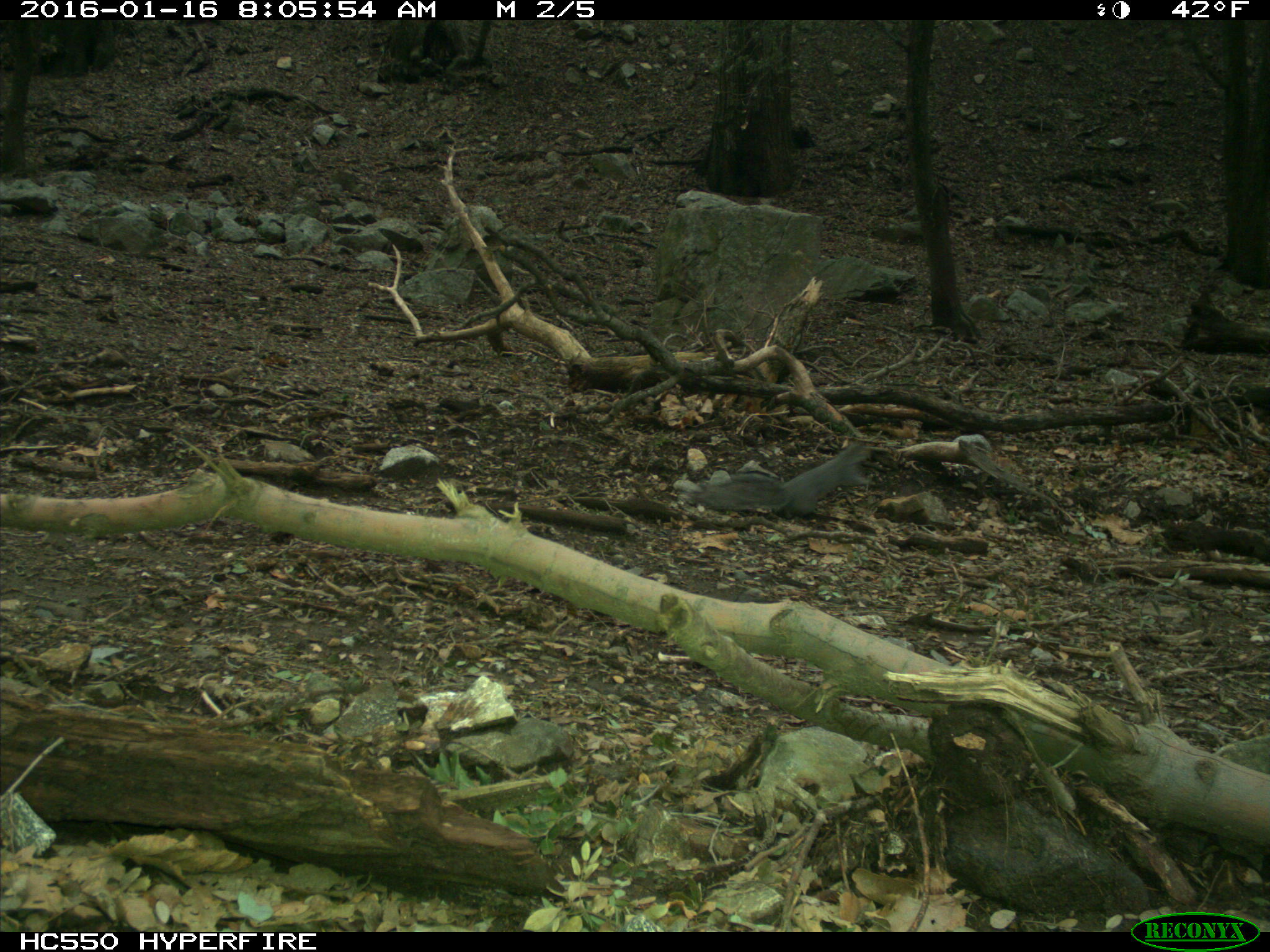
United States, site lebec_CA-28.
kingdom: Animalia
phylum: Chordata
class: Mammalia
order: Rodentia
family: Sciuridae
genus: Sciurus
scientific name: Sciurus carolinensis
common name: eastern gray squirrel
Sciurus carolinensis (eastern gray squirrel).